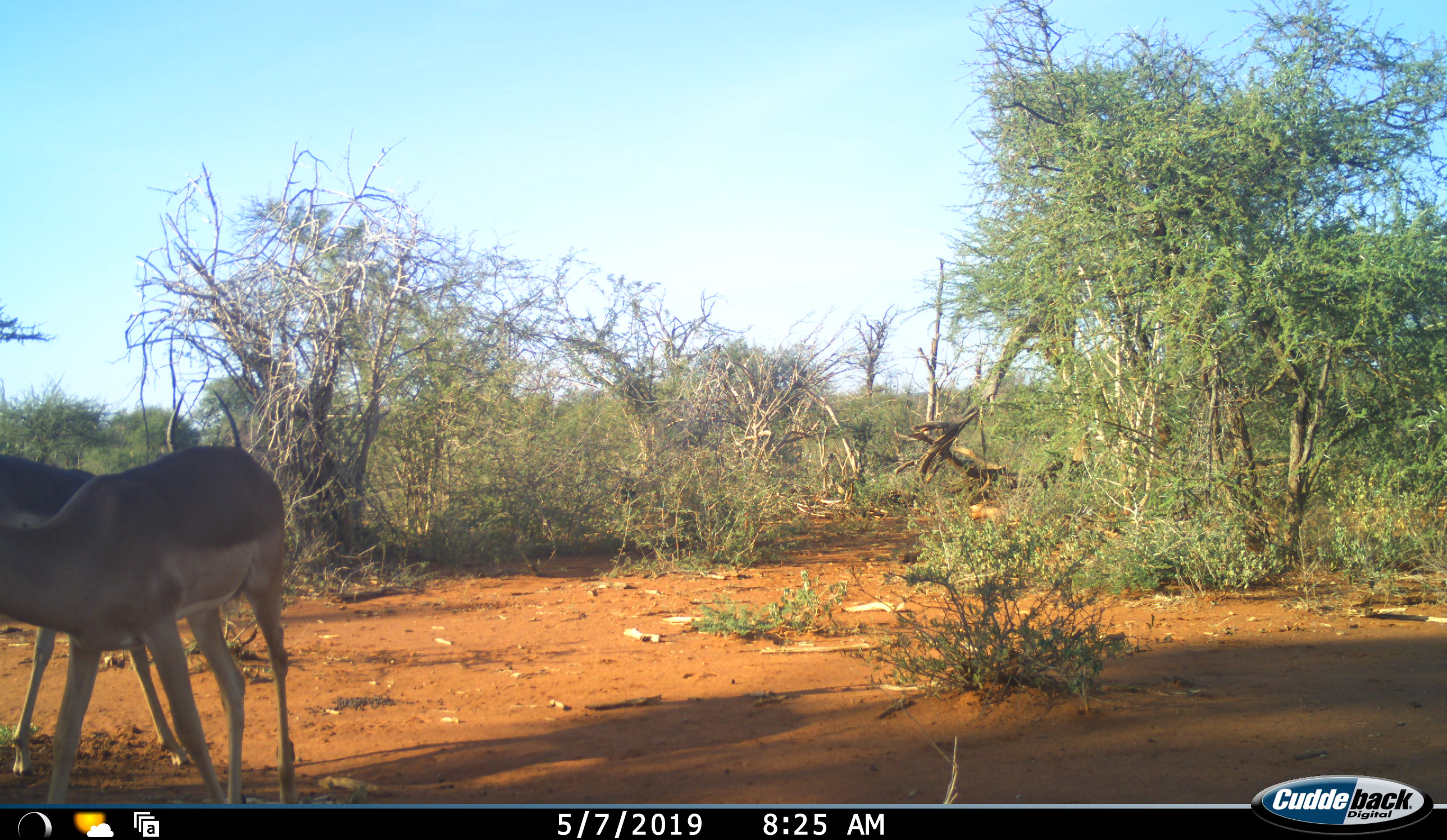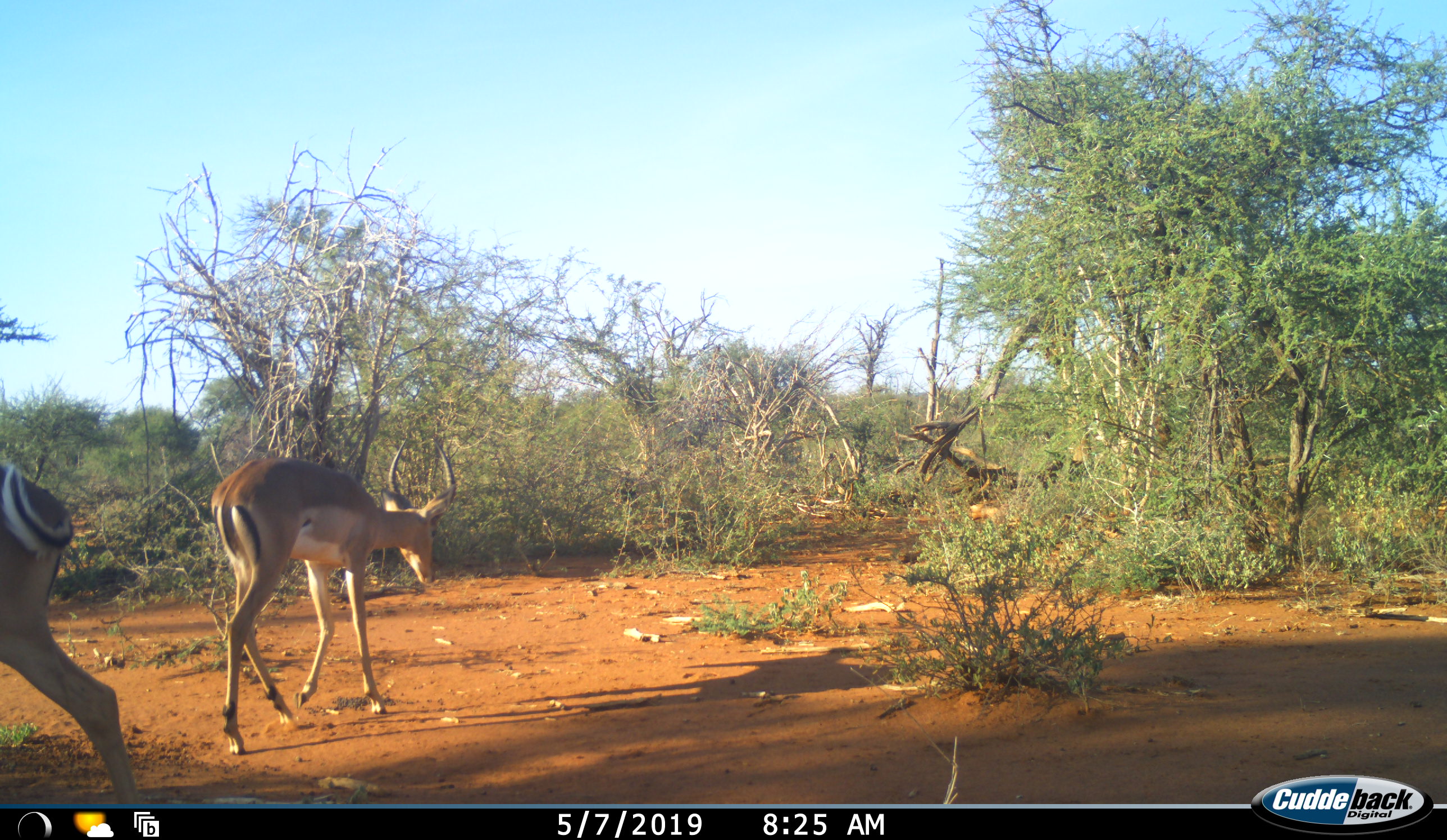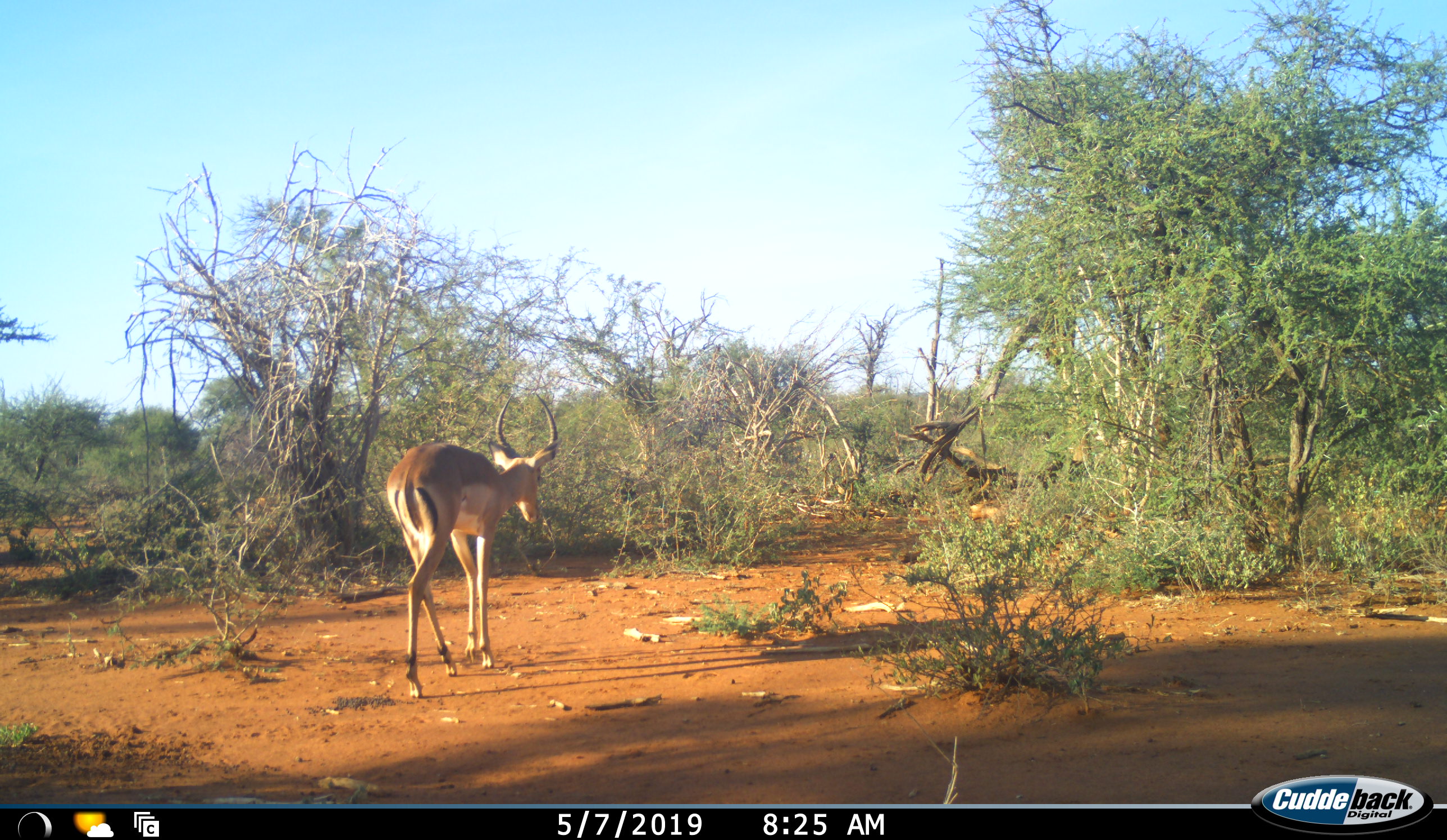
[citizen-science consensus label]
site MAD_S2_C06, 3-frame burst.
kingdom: Animalia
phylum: Chordata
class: Mammalia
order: Artiodactyla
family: Bovidae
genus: Aepyceros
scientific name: Aepyceros melampus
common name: impala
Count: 2.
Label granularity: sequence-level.